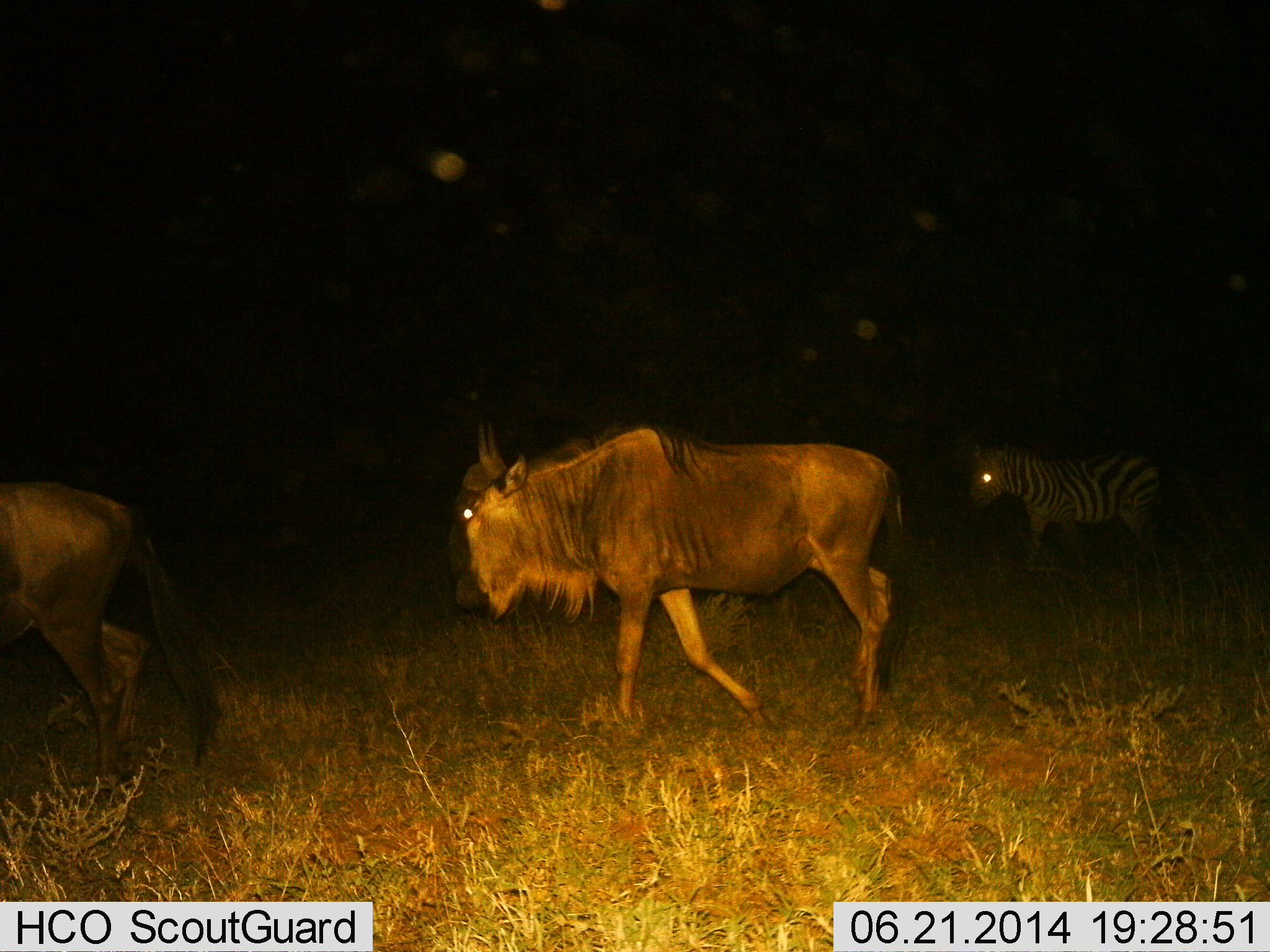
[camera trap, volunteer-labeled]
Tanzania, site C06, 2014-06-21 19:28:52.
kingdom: Animalia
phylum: Chordata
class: Mammalia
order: Artiodactyla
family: Bovidae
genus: Connochaetes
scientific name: Connochaetes taurinus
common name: blue wildebeest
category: wildebeest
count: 2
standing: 9%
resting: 0%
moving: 91%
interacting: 0%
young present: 0%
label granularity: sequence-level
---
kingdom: Animalia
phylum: Chordata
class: Mammalia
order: Perissodactyla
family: Equidae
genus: Equus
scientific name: Equus quagga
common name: plains zebra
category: zebra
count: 1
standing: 10%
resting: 0%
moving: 90%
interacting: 0%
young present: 0%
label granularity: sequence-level